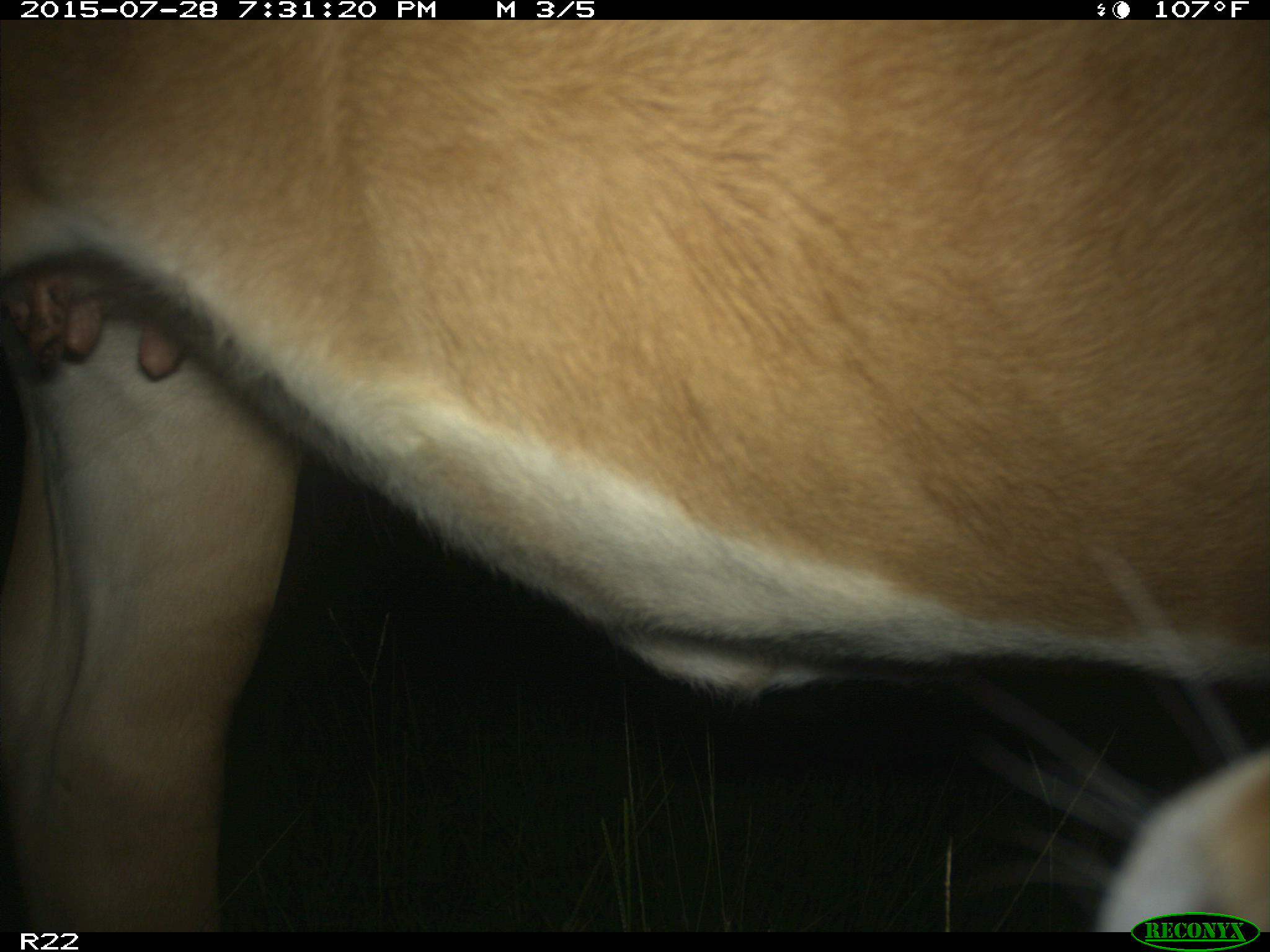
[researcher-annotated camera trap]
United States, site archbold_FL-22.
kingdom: Animalia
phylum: Chordata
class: Mammalia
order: Artiodactyla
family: Bovidae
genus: Bos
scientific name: Bos taurus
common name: domestic cow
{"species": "Bos taurus (domestic cow)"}